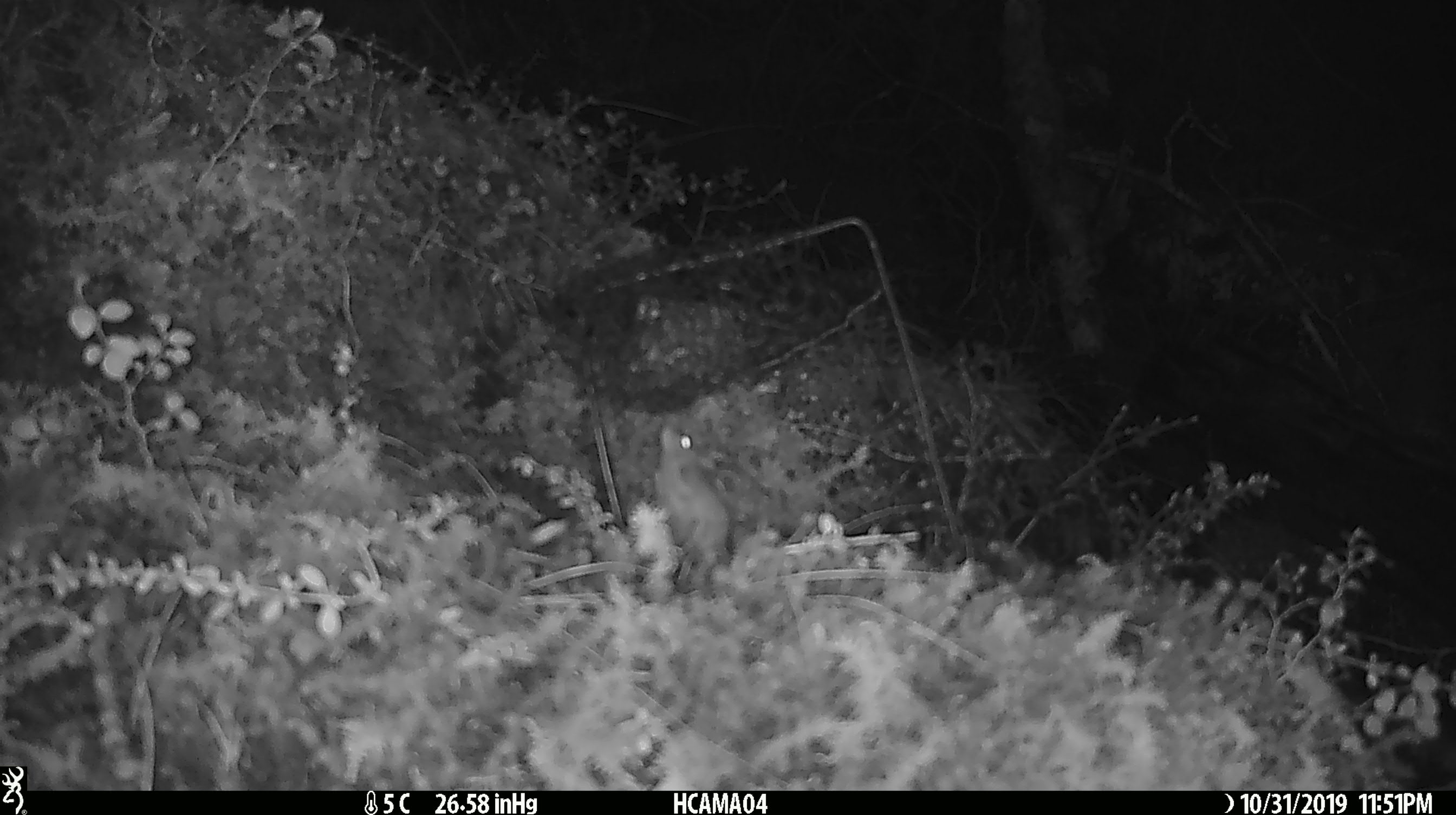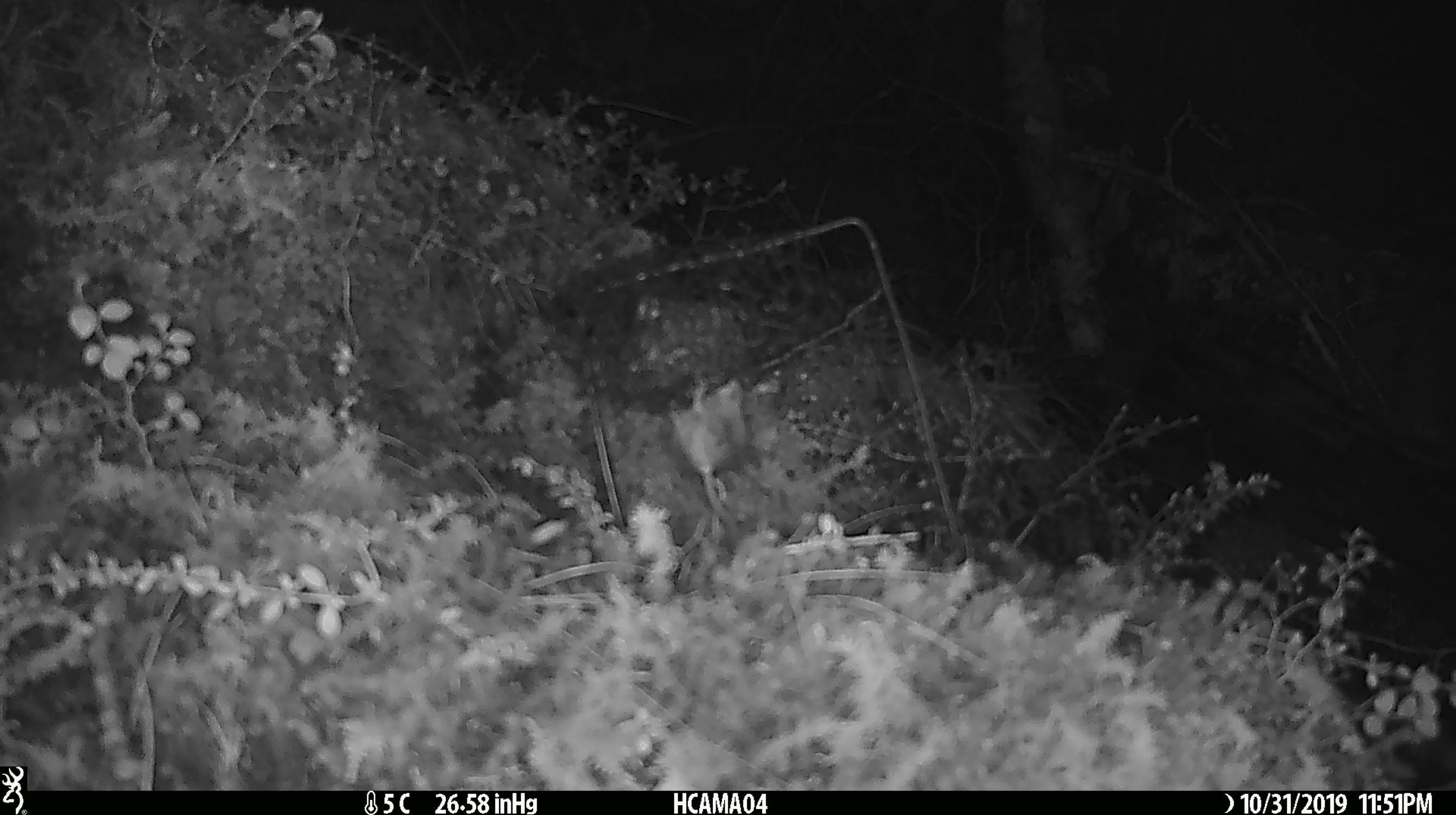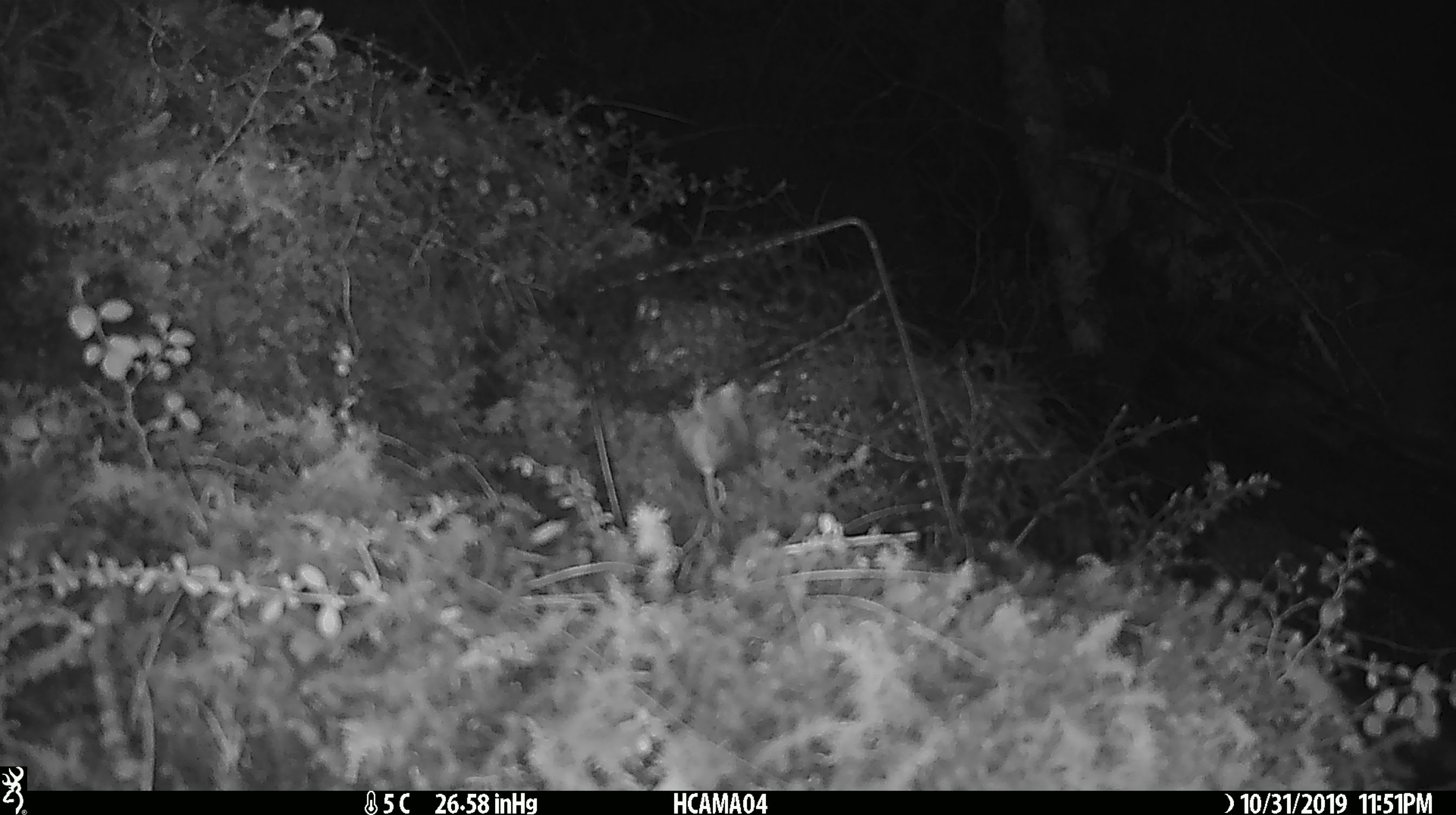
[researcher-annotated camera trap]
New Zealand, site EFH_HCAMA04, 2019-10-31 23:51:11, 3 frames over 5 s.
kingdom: Animalia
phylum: Chordata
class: Mammalia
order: Rodentia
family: Muridae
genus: Mus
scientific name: Mus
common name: mouse